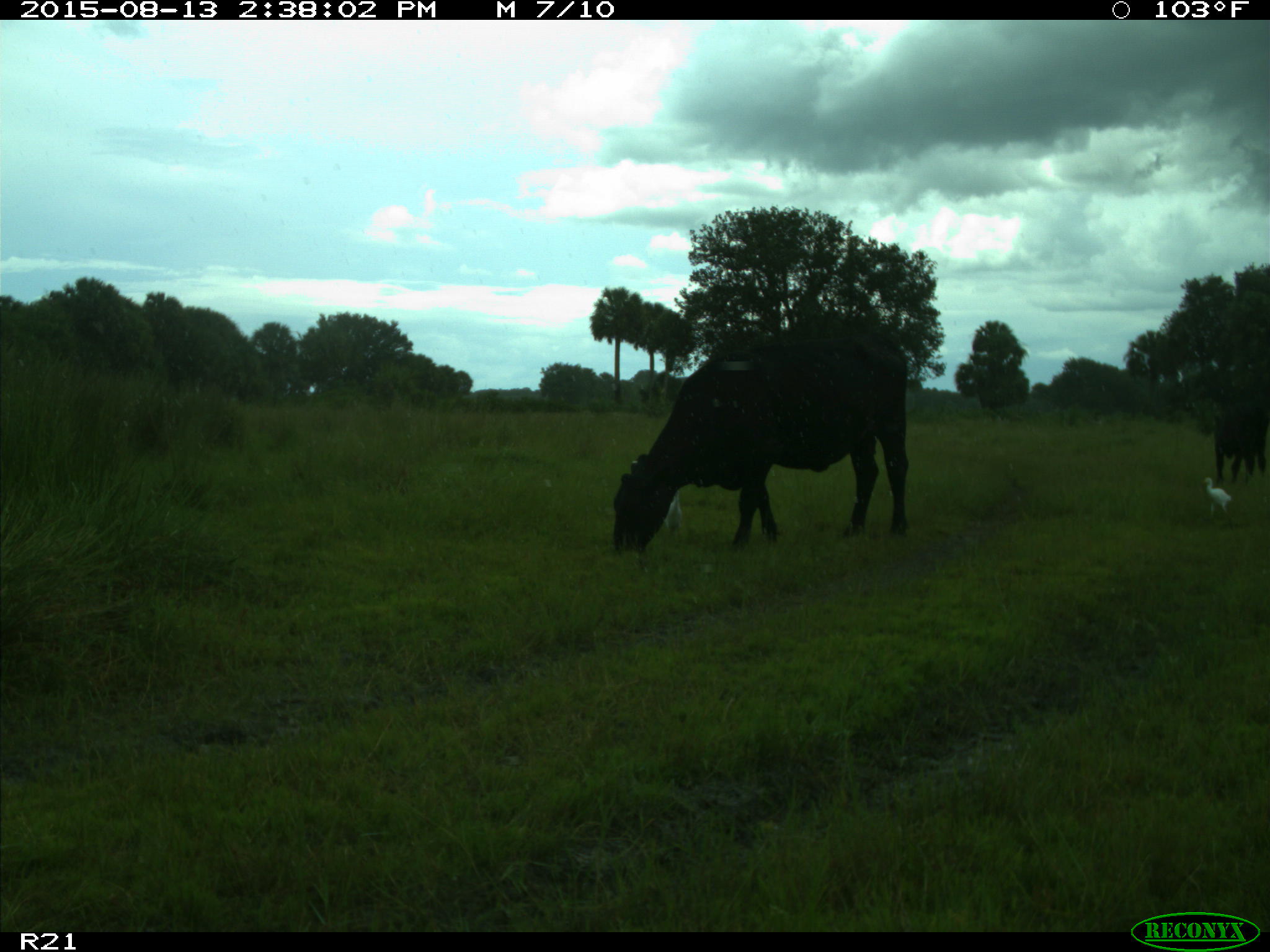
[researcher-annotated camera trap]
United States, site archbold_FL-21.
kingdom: Animalia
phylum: Chordata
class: Mammalia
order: Artiodactyla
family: Bovidae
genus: Bos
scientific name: Bos taurus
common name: domestic cow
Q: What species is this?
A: Bos taurus (domestic cow).